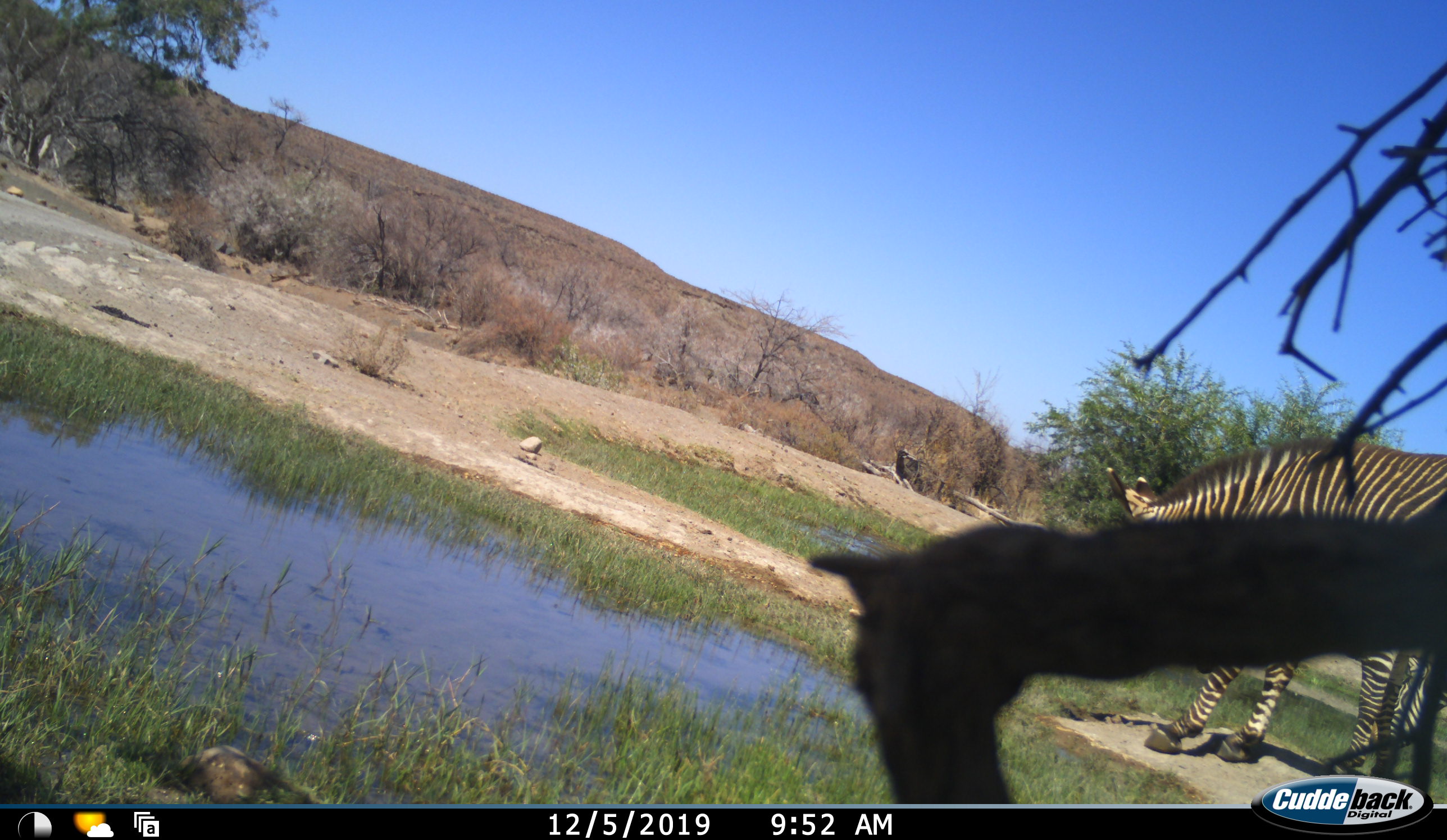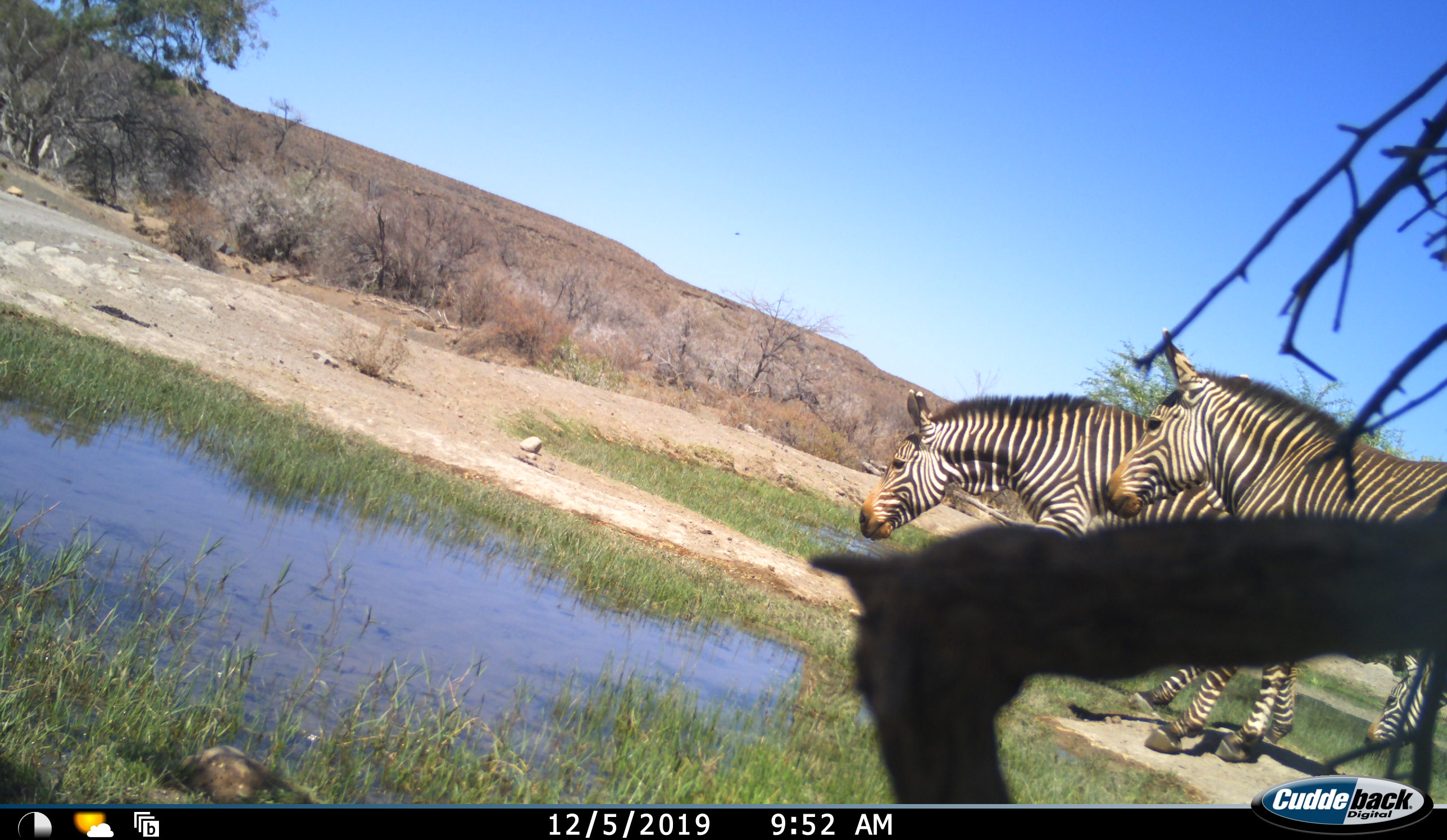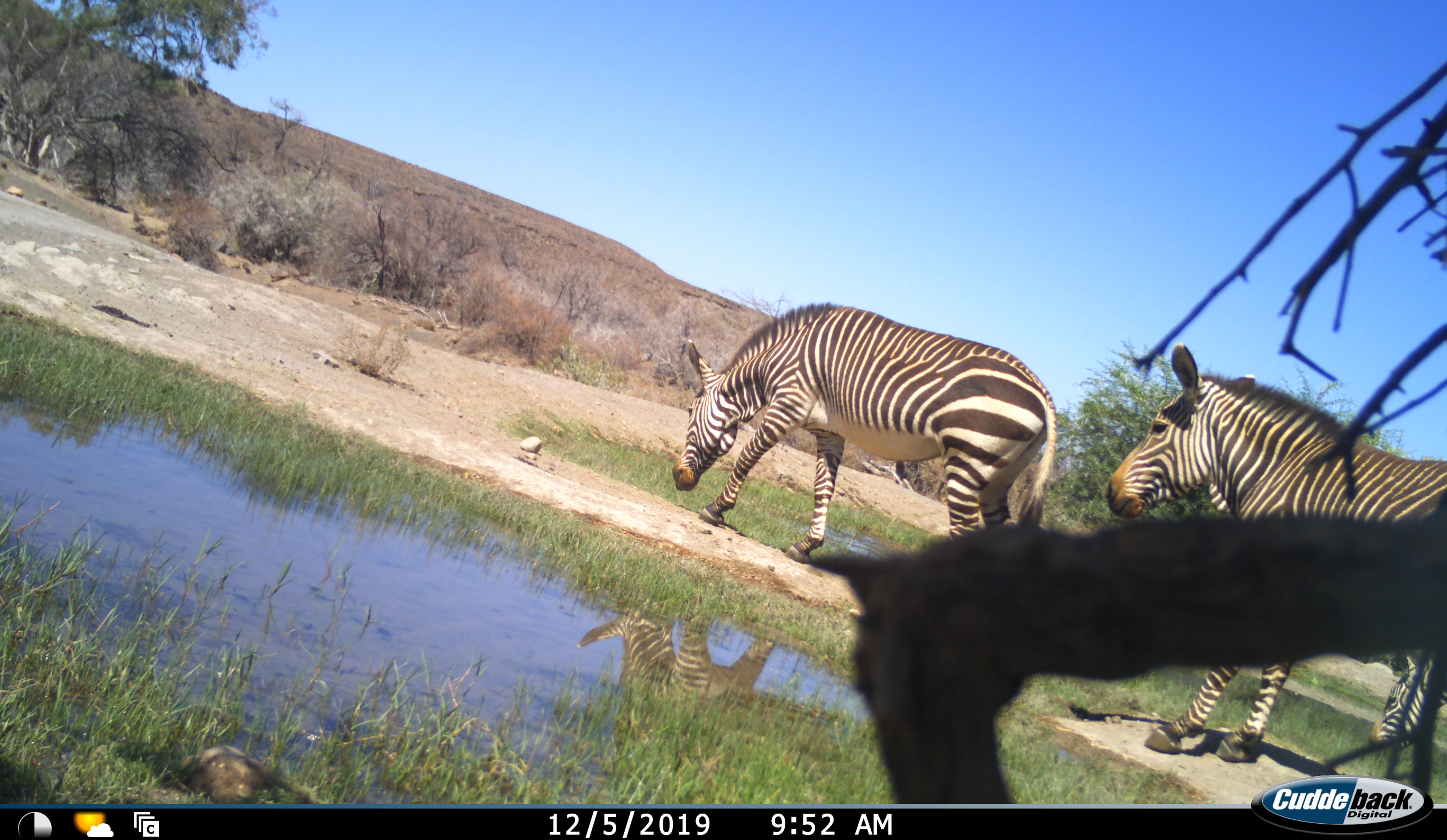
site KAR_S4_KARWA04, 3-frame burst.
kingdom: Animalia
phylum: Chordata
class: Mammalia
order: Perissodactyla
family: Equidae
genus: Equus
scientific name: Equus zebra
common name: mountain zebra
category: zebramountain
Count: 2.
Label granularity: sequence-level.